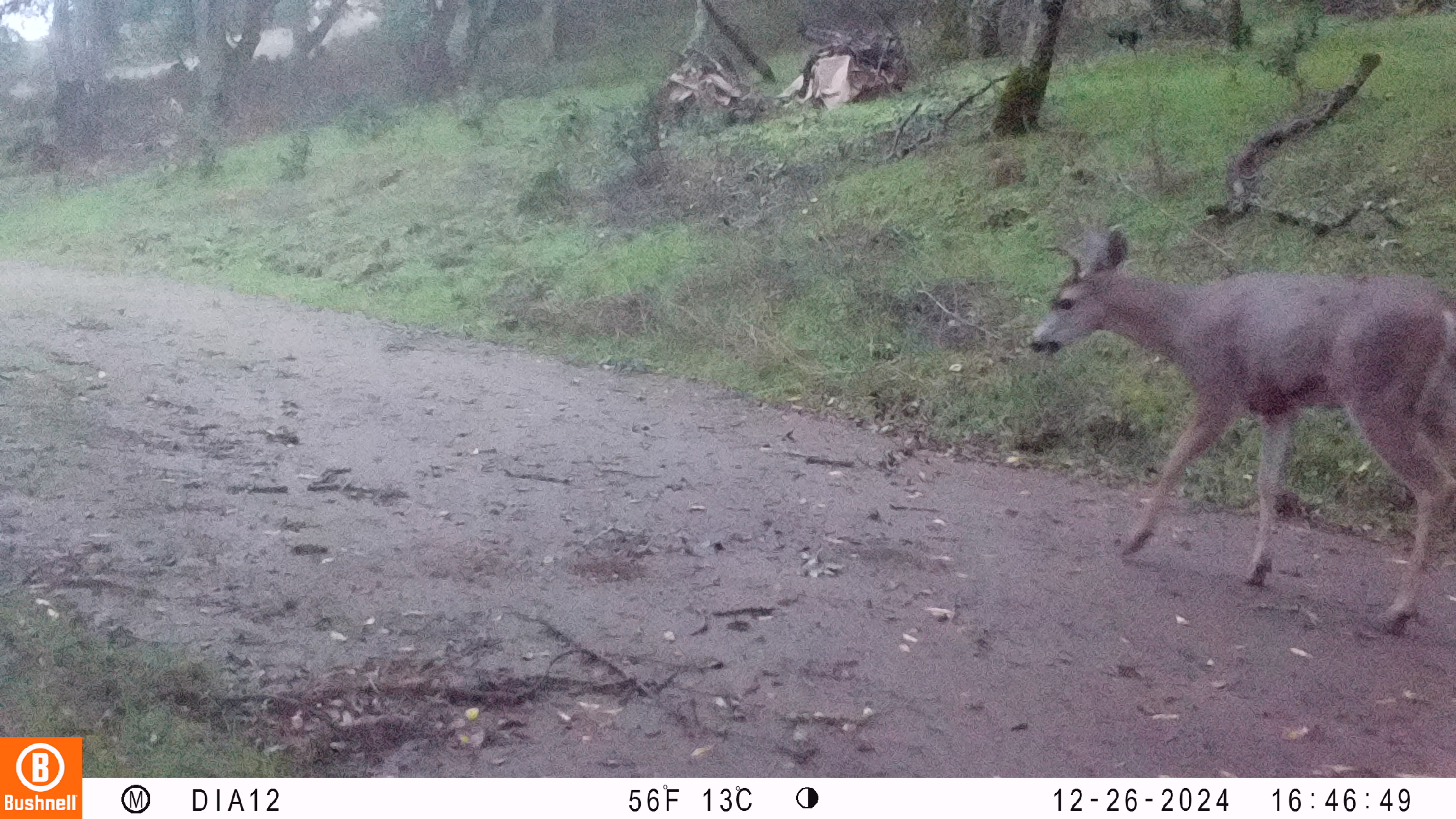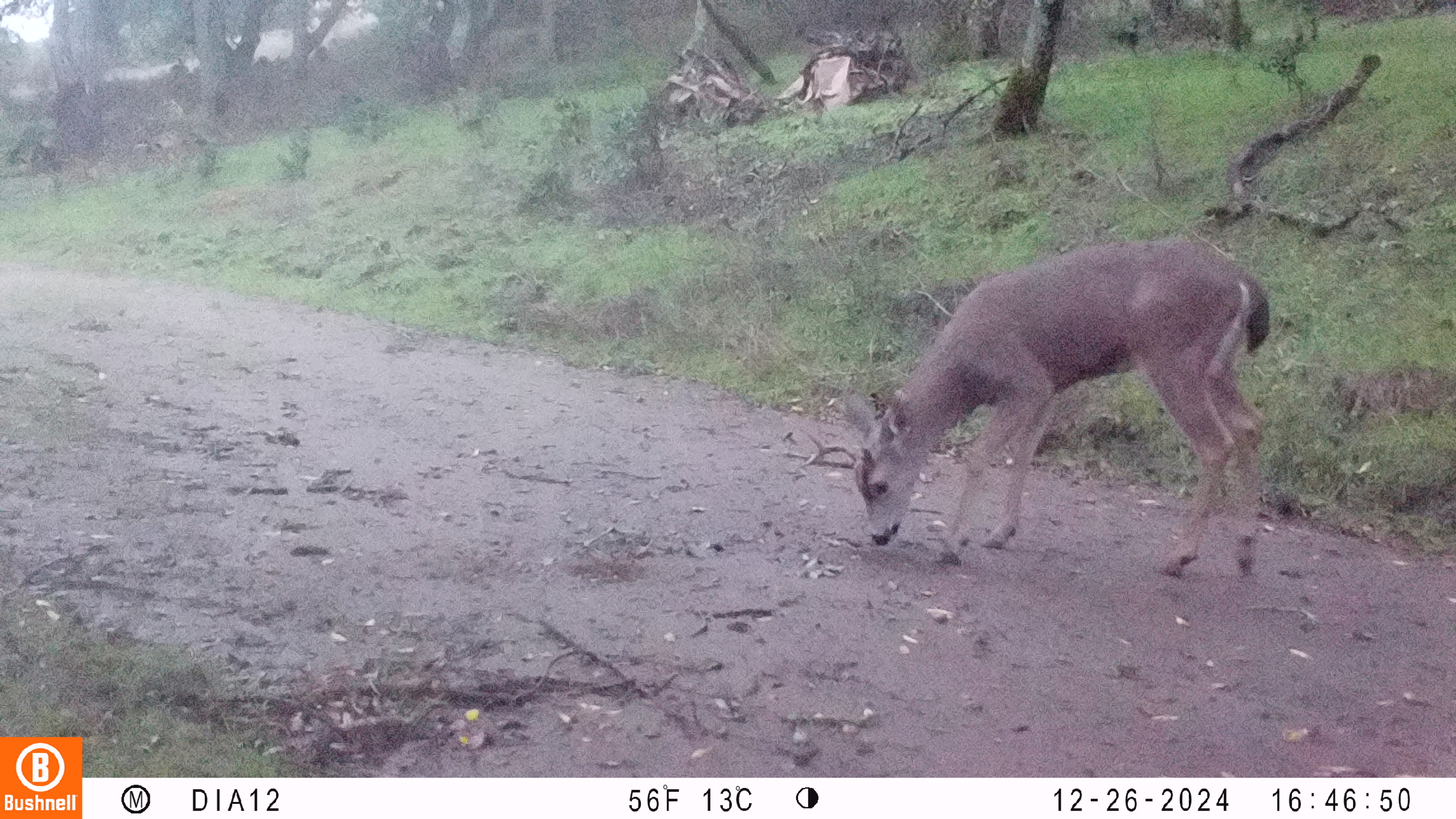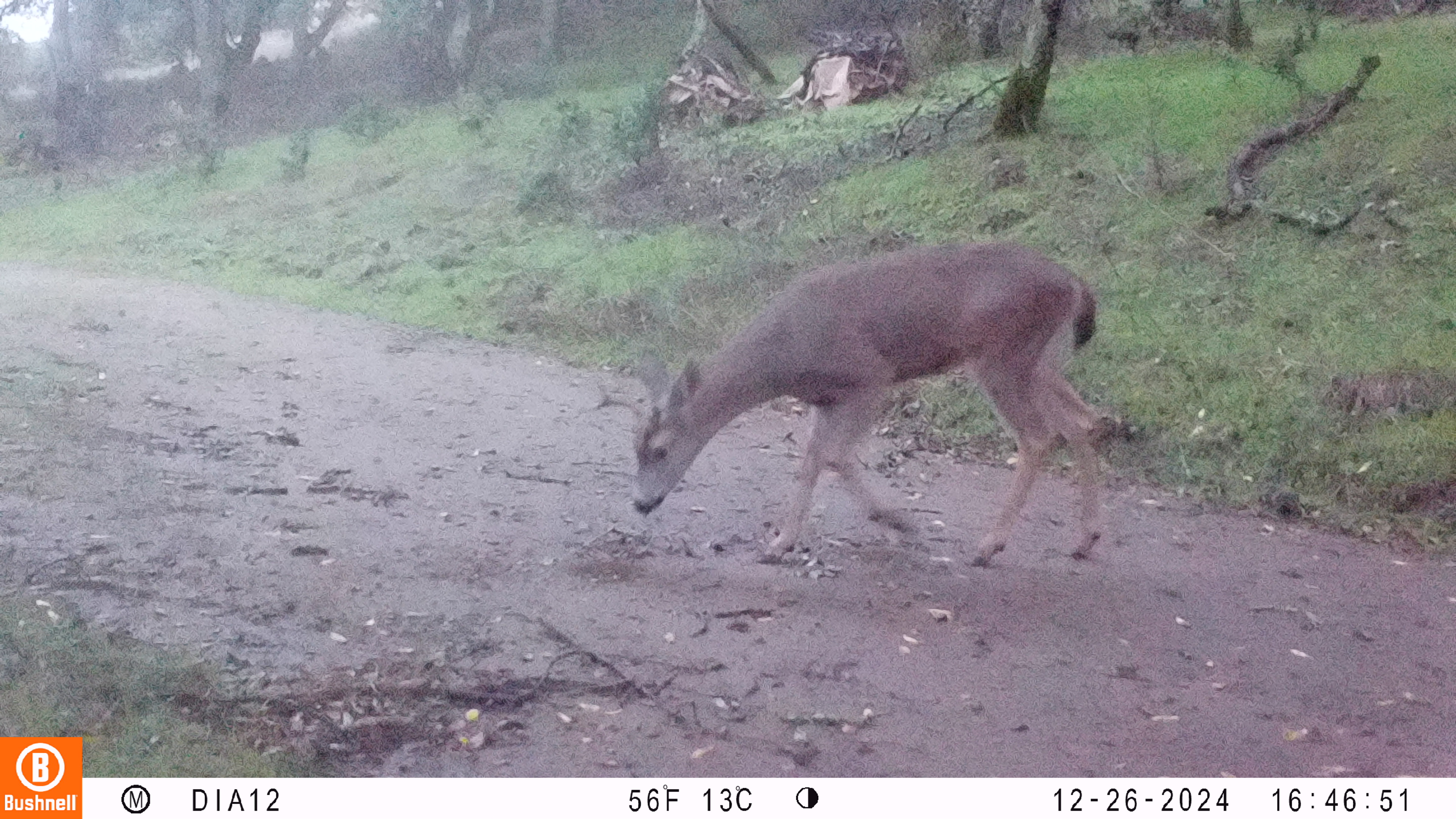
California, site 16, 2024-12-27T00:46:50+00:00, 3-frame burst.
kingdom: Animalia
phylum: Chordata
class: Mammalia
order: Artiodactyla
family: Cervidae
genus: Odocoileus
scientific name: Odocoileus hemionus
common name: mule deer